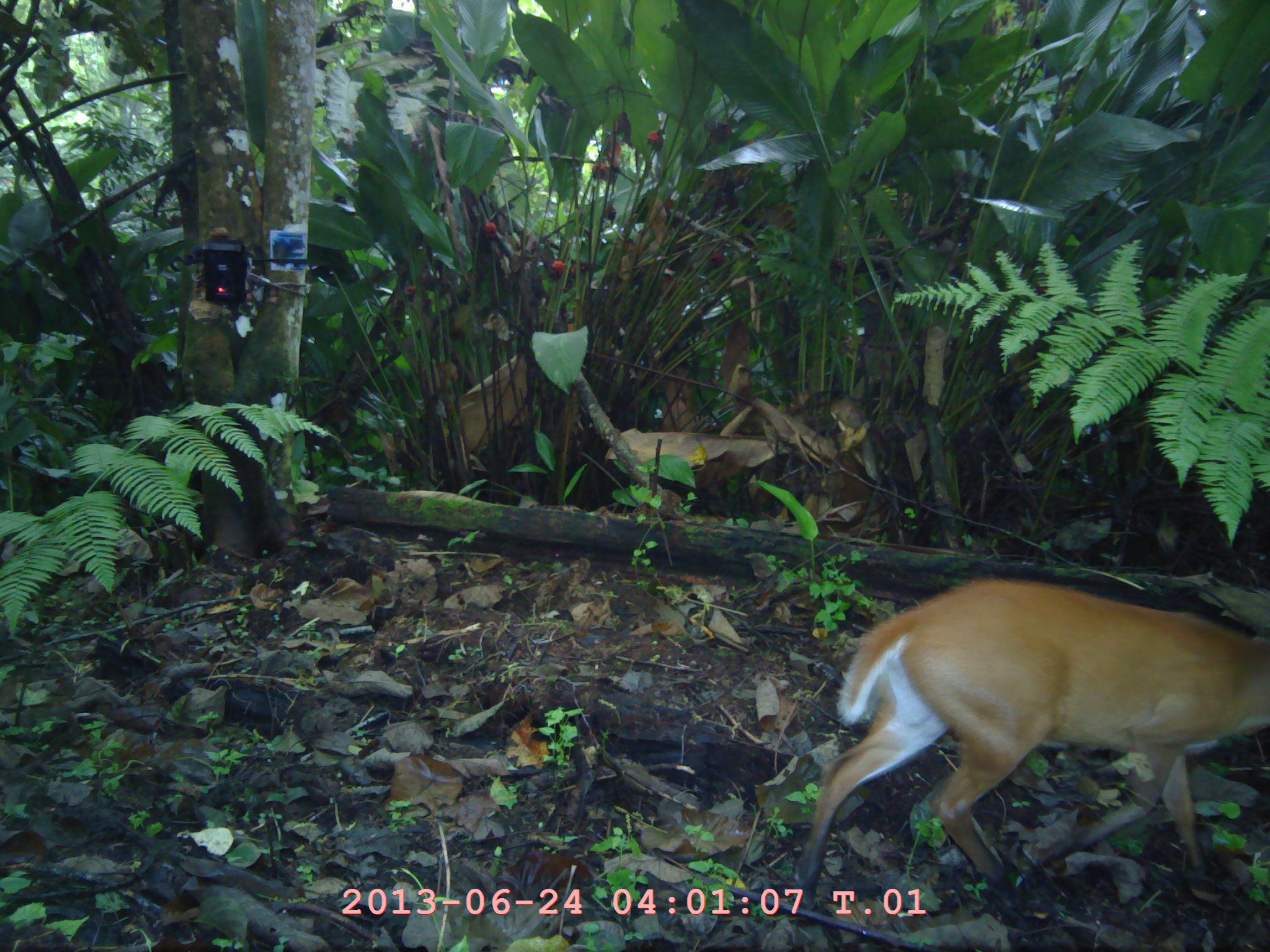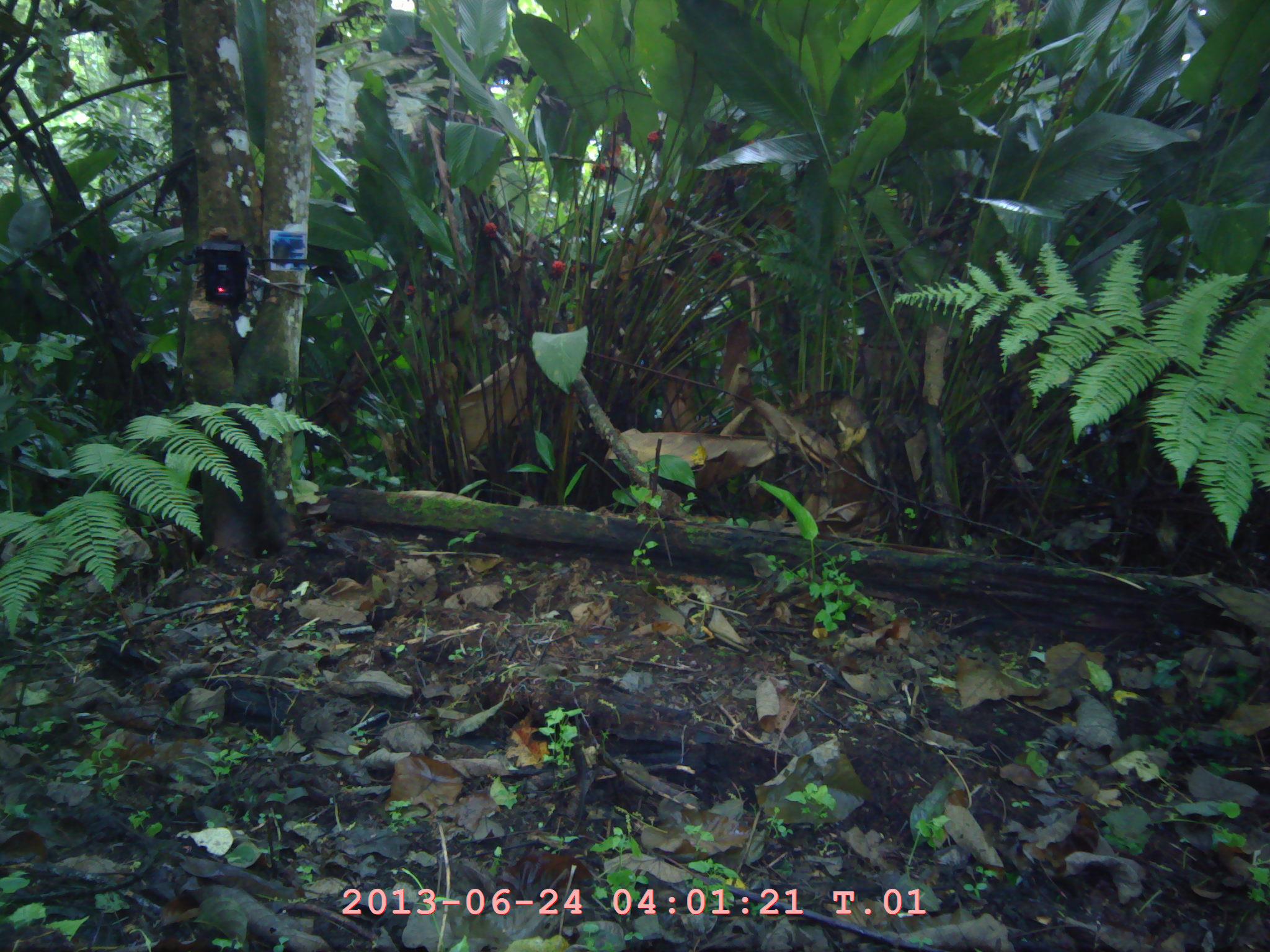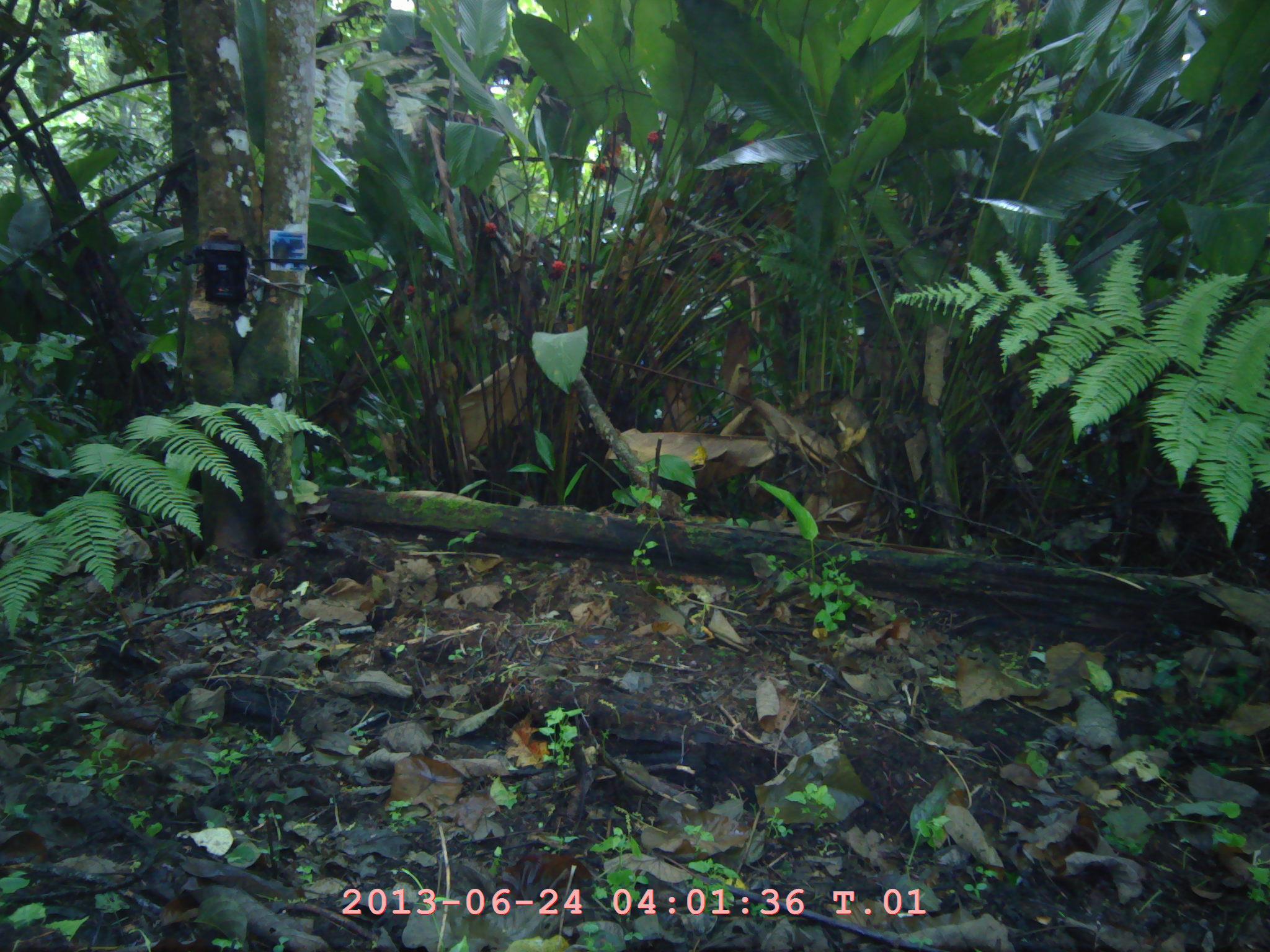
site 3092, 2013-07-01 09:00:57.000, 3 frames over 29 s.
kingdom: Animalia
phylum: Chordata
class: Mammalia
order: Artiodactyla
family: Cervidae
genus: Muntiacus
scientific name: Muntiacus muntjak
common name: southern red muntjac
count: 1